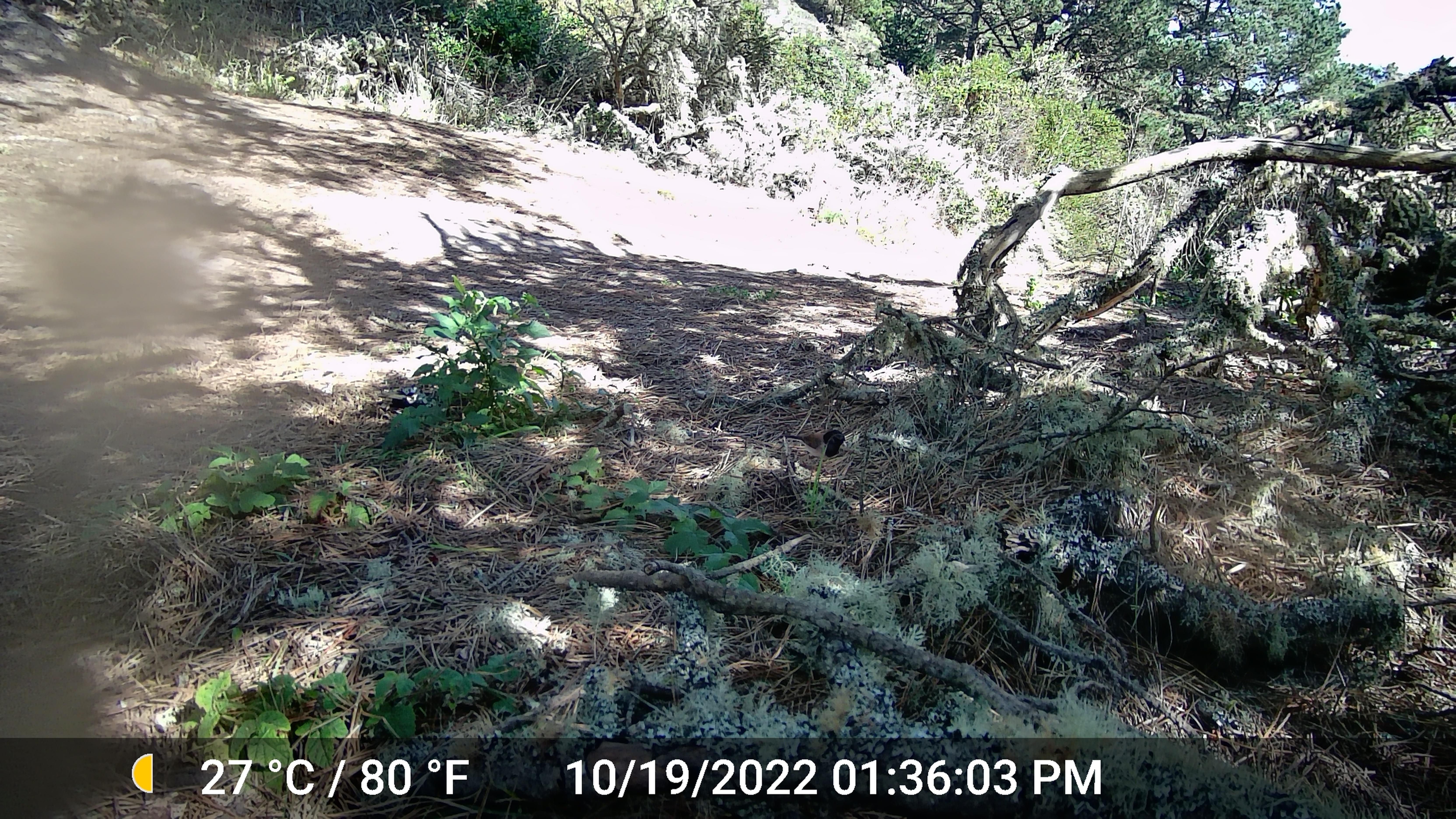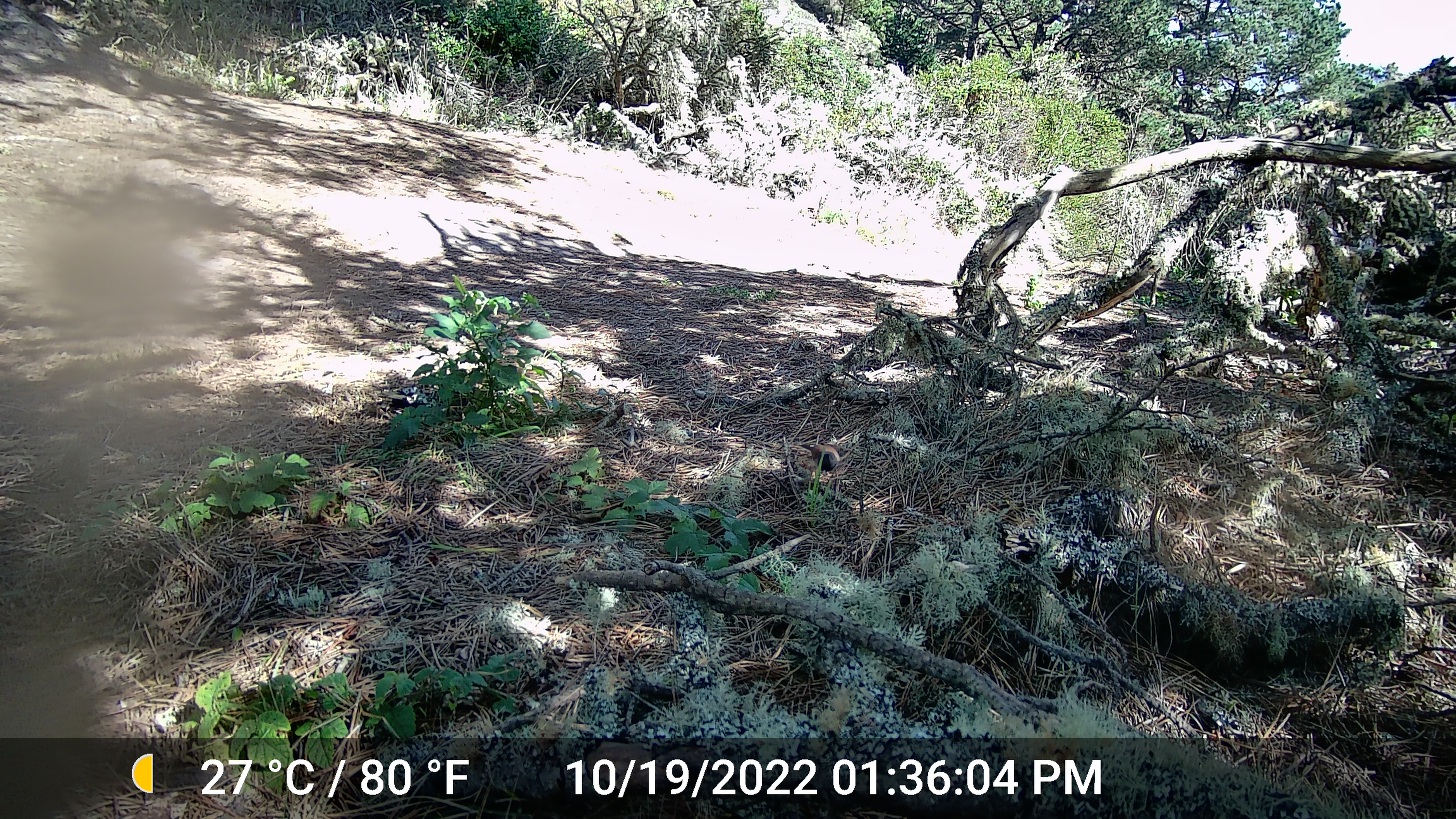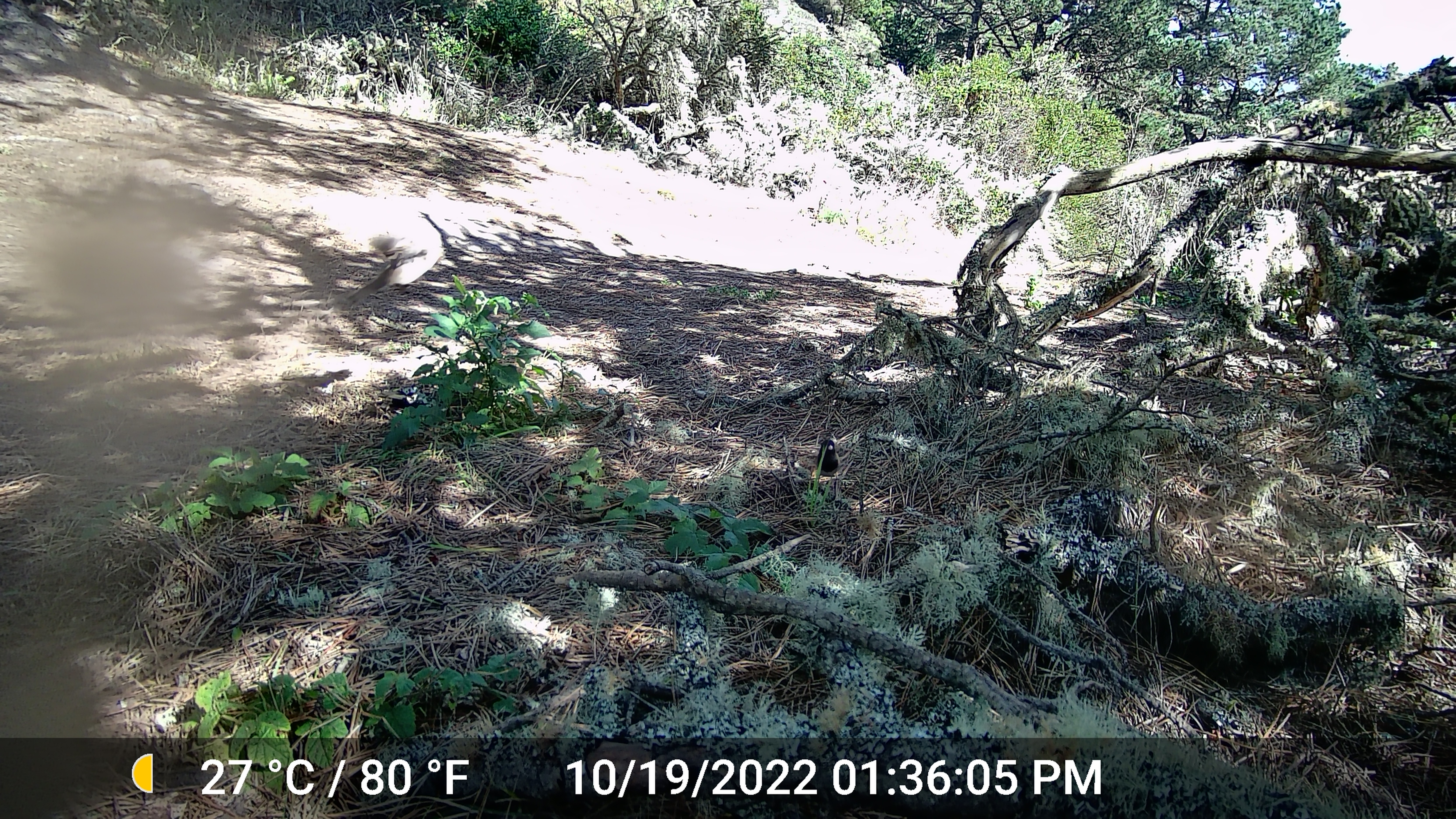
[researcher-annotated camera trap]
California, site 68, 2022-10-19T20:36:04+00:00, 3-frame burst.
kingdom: Animalia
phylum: Chordata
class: Aves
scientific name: Aves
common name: bird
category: unknown bird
Unknown bird (bird) (Aves).